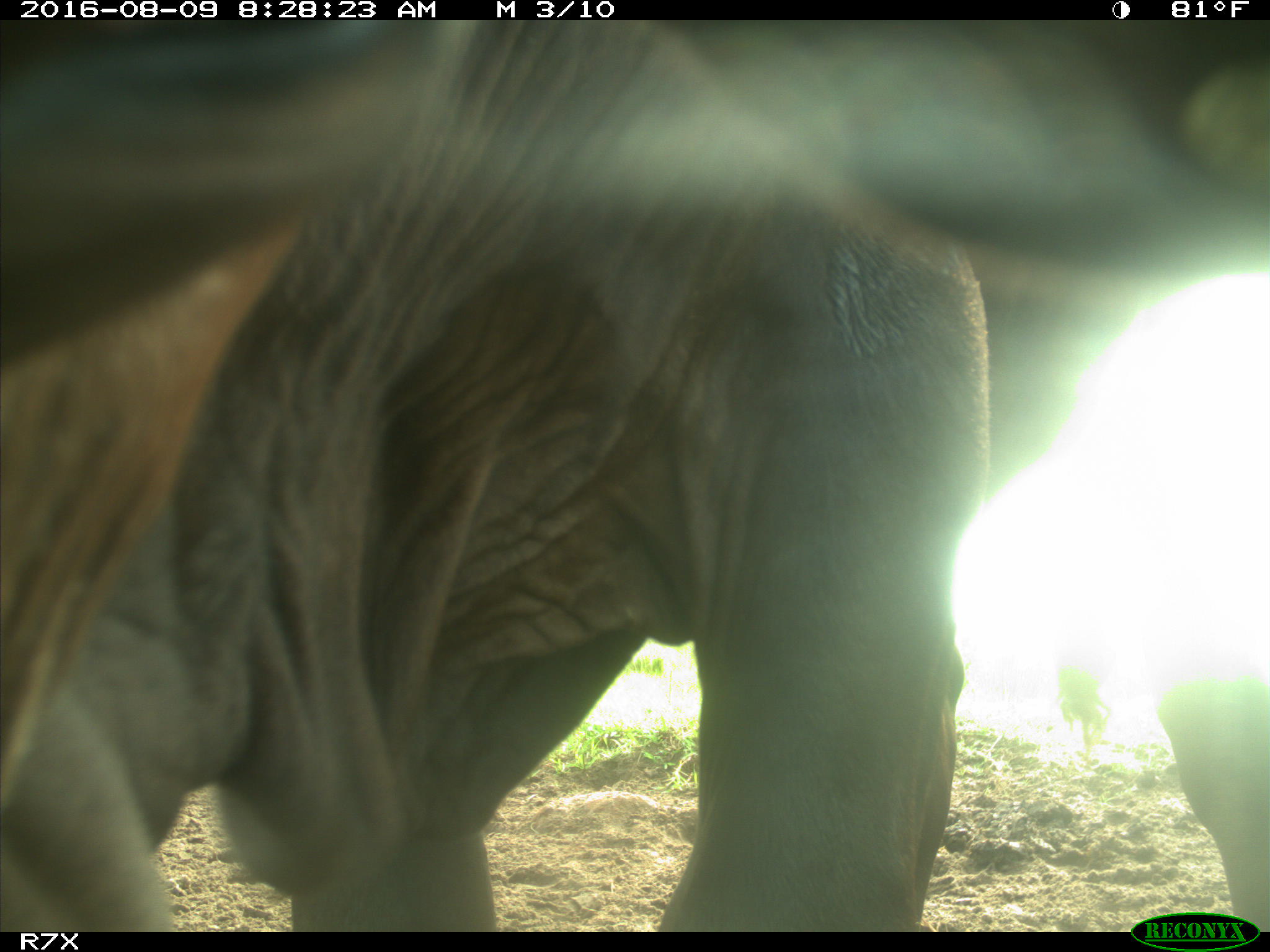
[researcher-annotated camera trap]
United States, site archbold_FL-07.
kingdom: Animalia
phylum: Chordata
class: Mammalia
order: Artiodactyla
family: Bovidae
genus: Bos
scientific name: Bos taurus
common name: domestic cow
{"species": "Bos taurus (domestic cow)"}